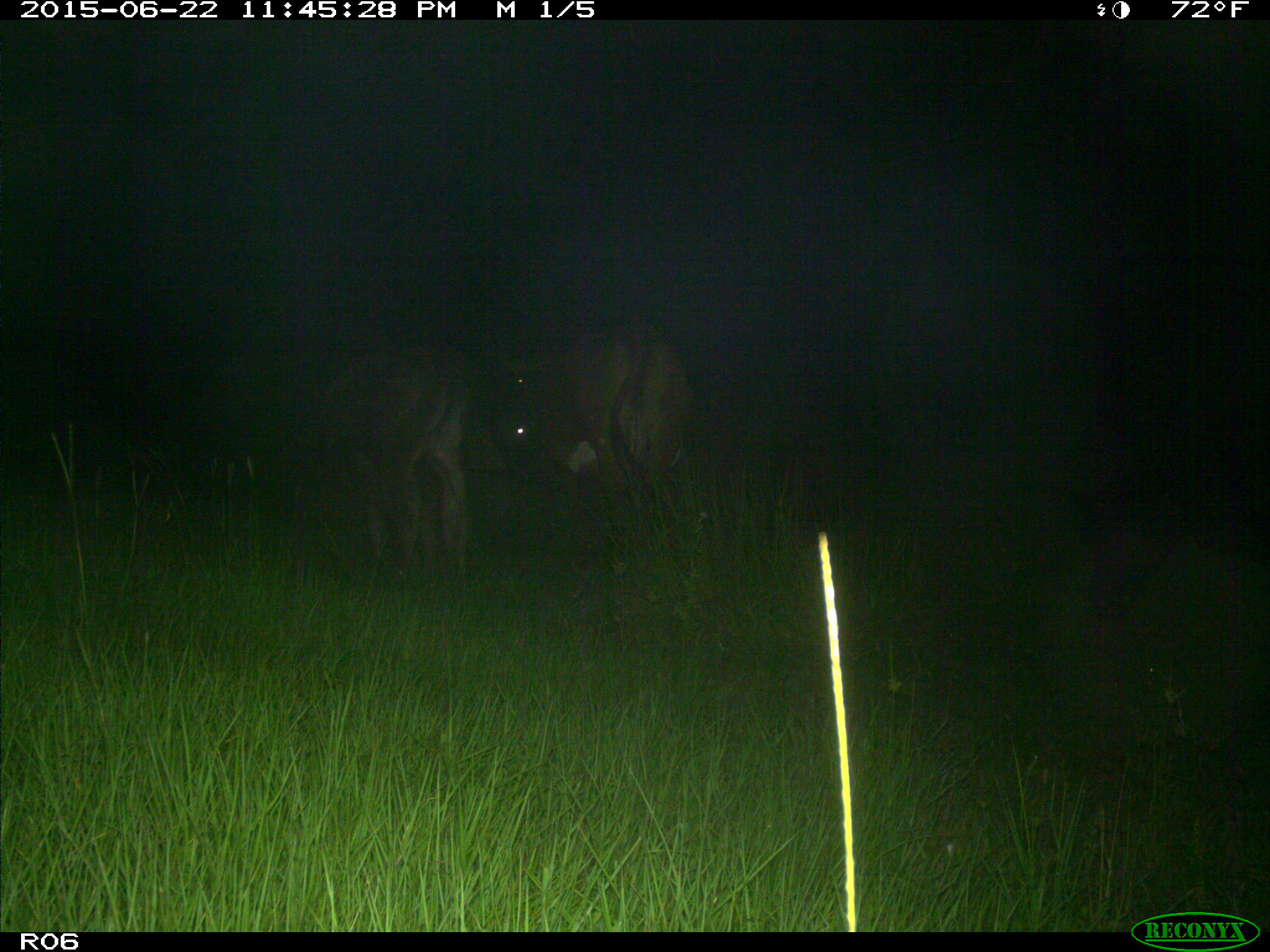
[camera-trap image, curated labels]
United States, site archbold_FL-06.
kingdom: Animalia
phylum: Chordata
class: Mammalia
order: Artiodactyla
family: Bovidae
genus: Bos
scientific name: Bos taurus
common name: domestic cow